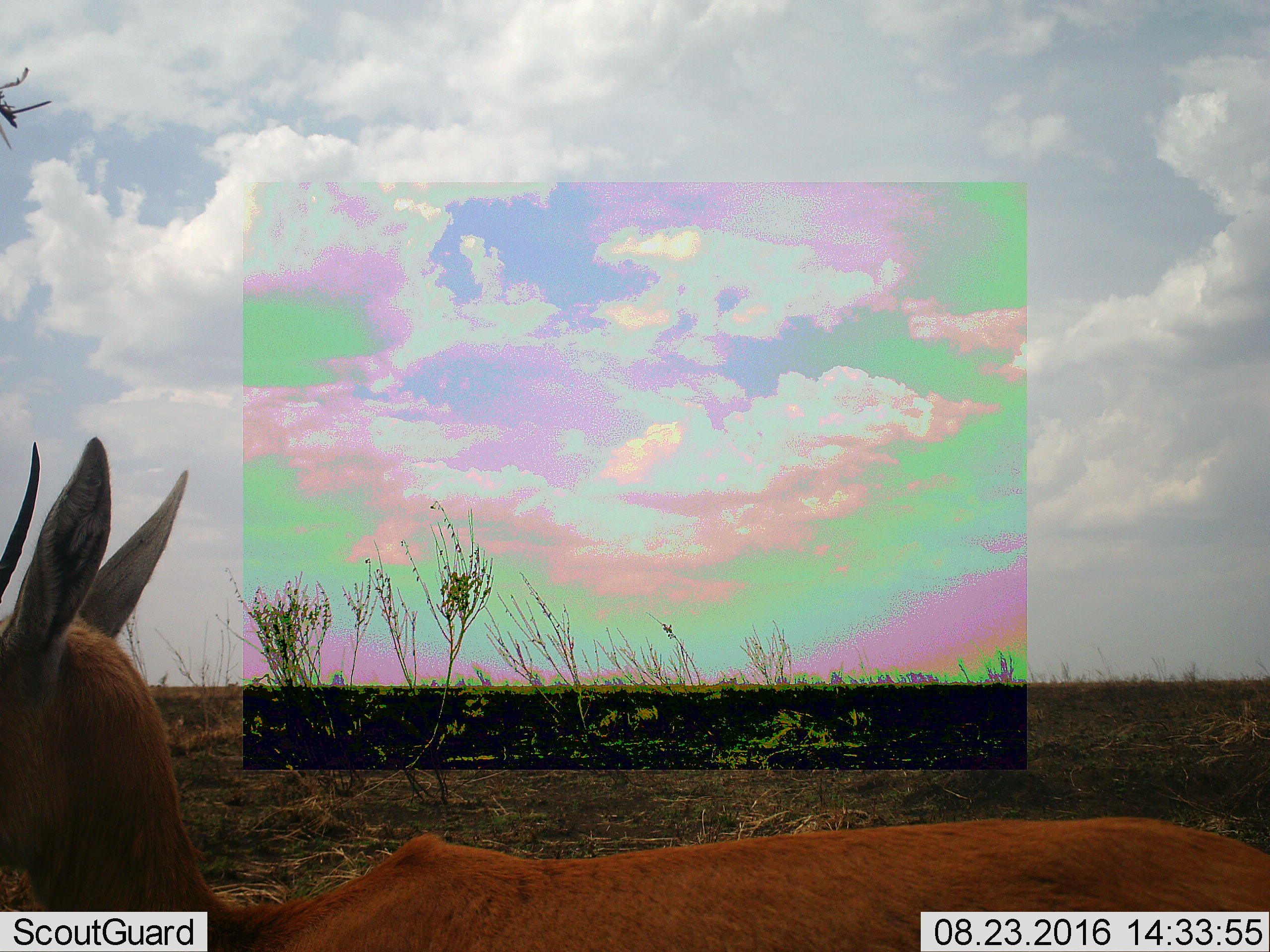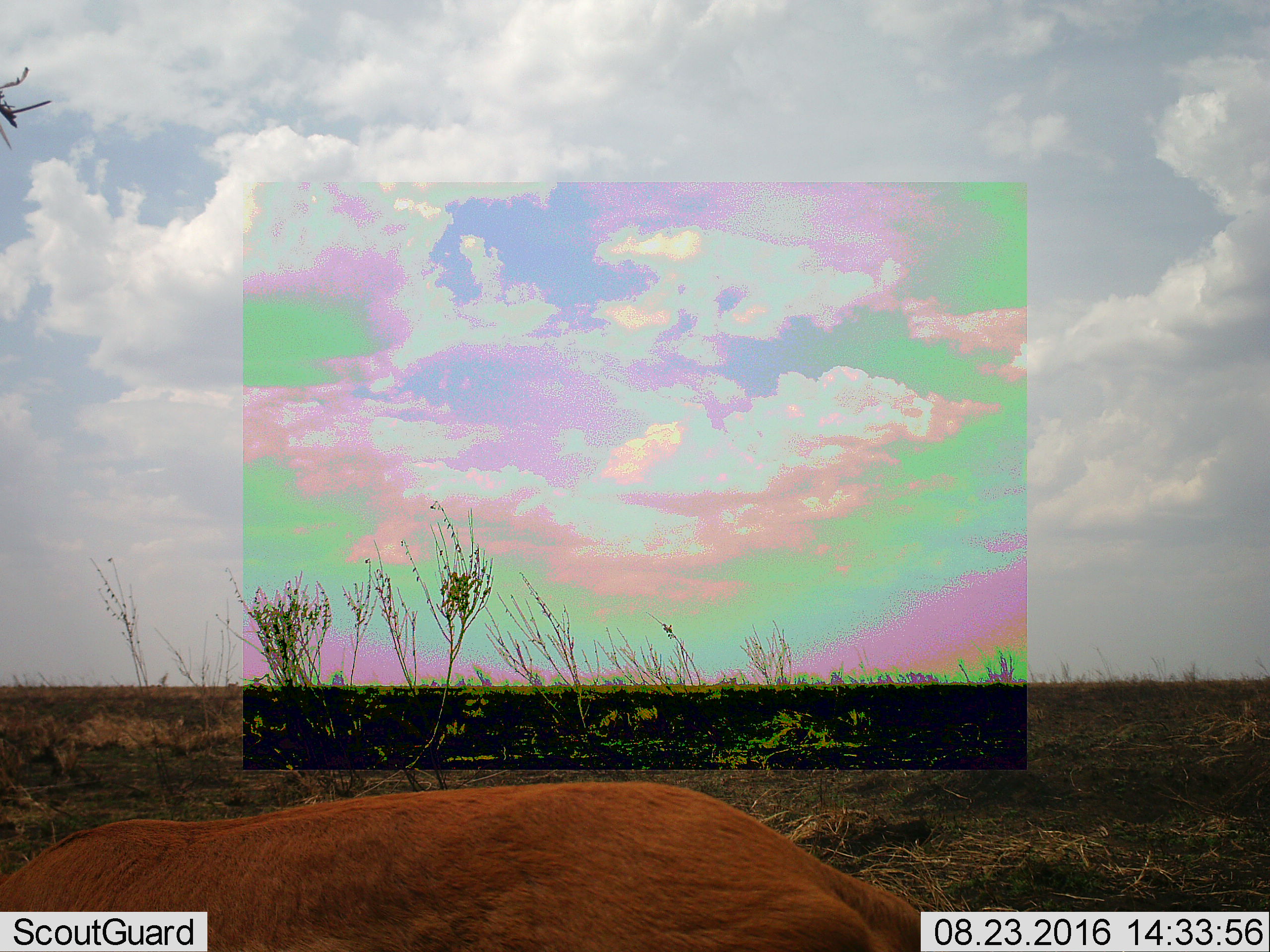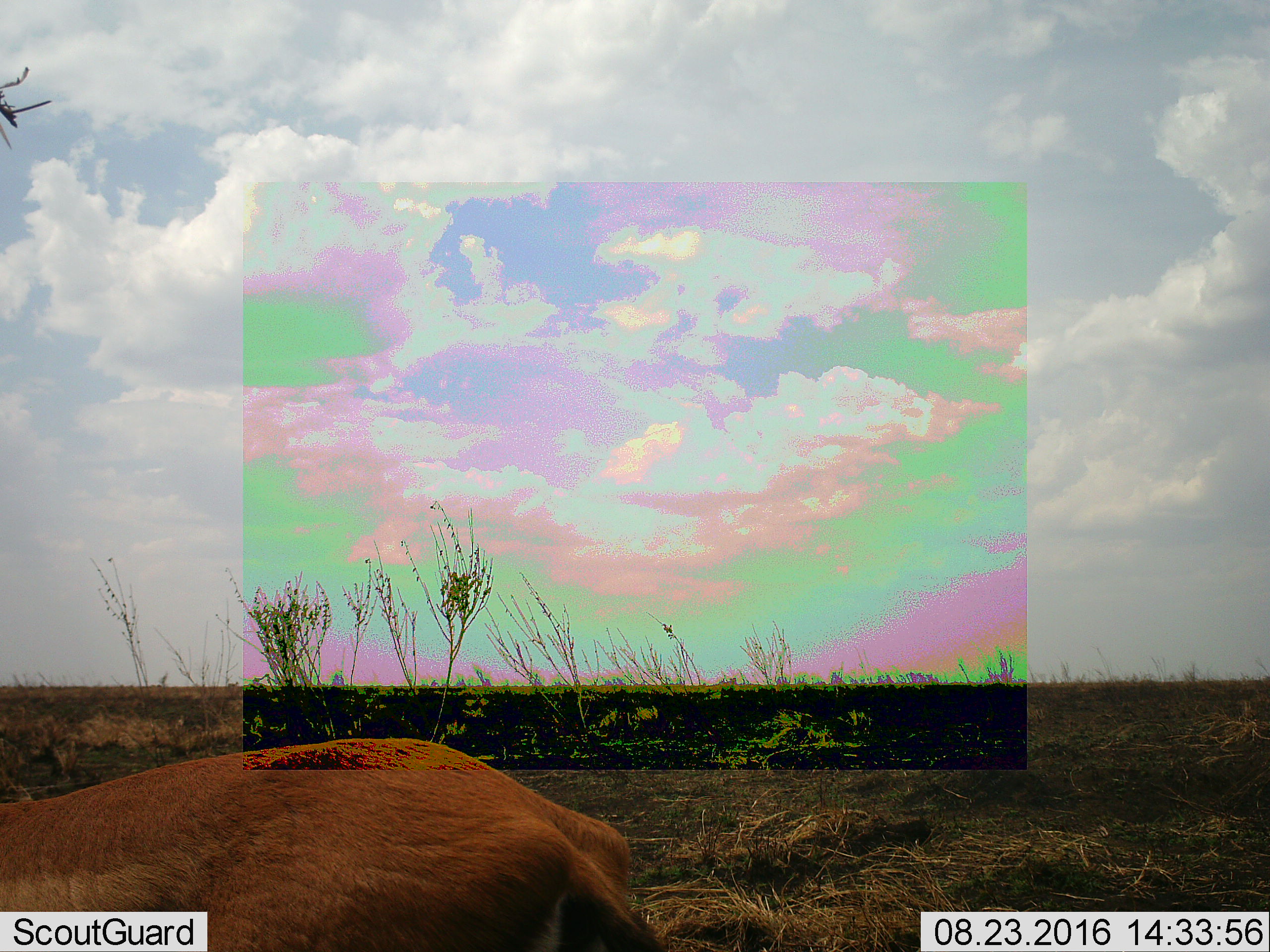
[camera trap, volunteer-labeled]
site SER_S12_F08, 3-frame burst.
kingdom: Animalia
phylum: Chordata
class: Mammalia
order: Artiodactyla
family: Bovidae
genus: Eudorcas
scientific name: Eudorcas thomsonii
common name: thomson's gazelle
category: gazellethomsons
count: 1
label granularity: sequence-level